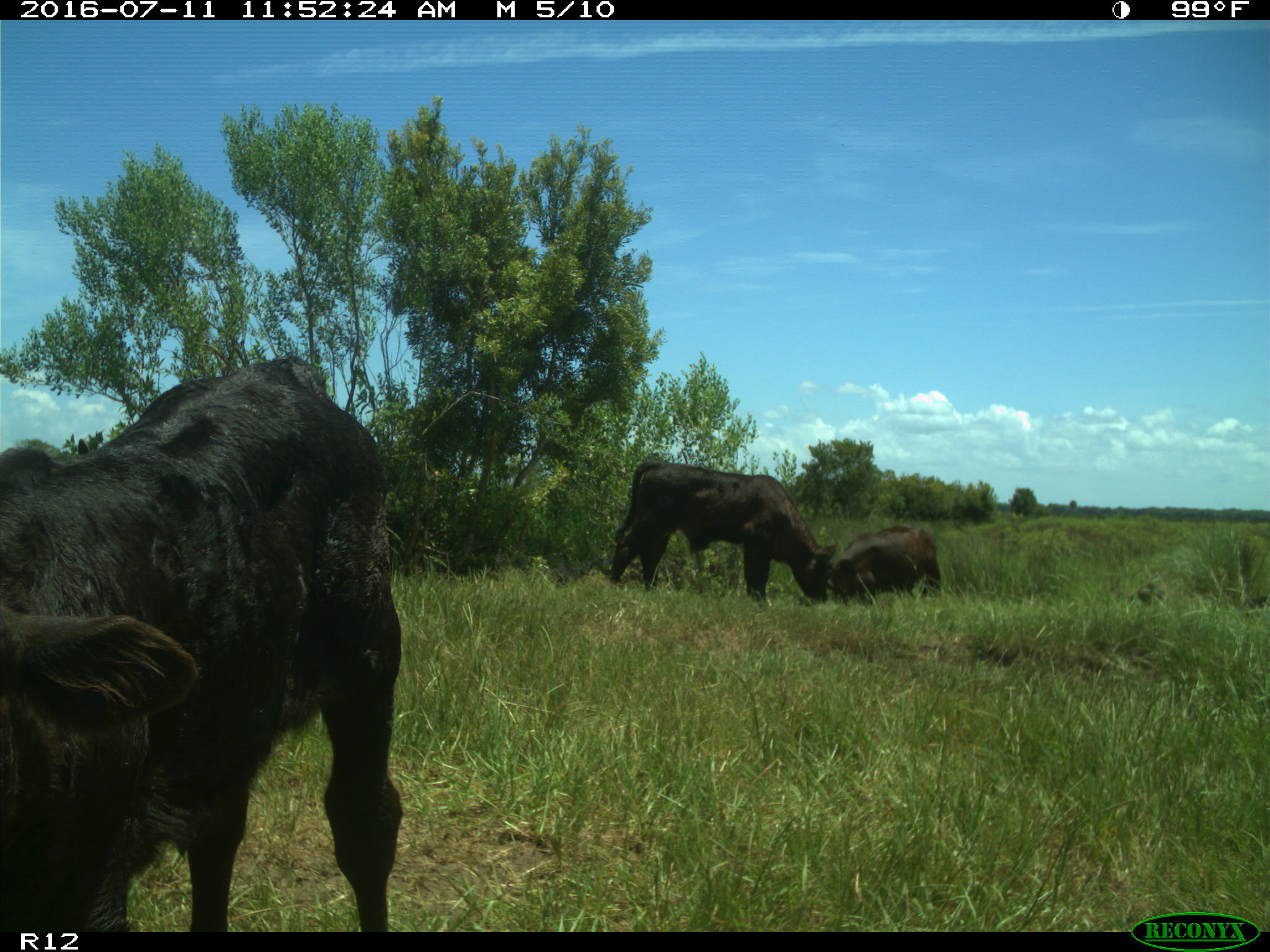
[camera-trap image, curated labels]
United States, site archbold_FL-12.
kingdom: Animalia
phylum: Chordata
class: Mammalia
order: Artiodactyla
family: Bovidae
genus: Bos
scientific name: Bos taurus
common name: domestic cow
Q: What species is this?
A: Bos taurus (domestic cow).